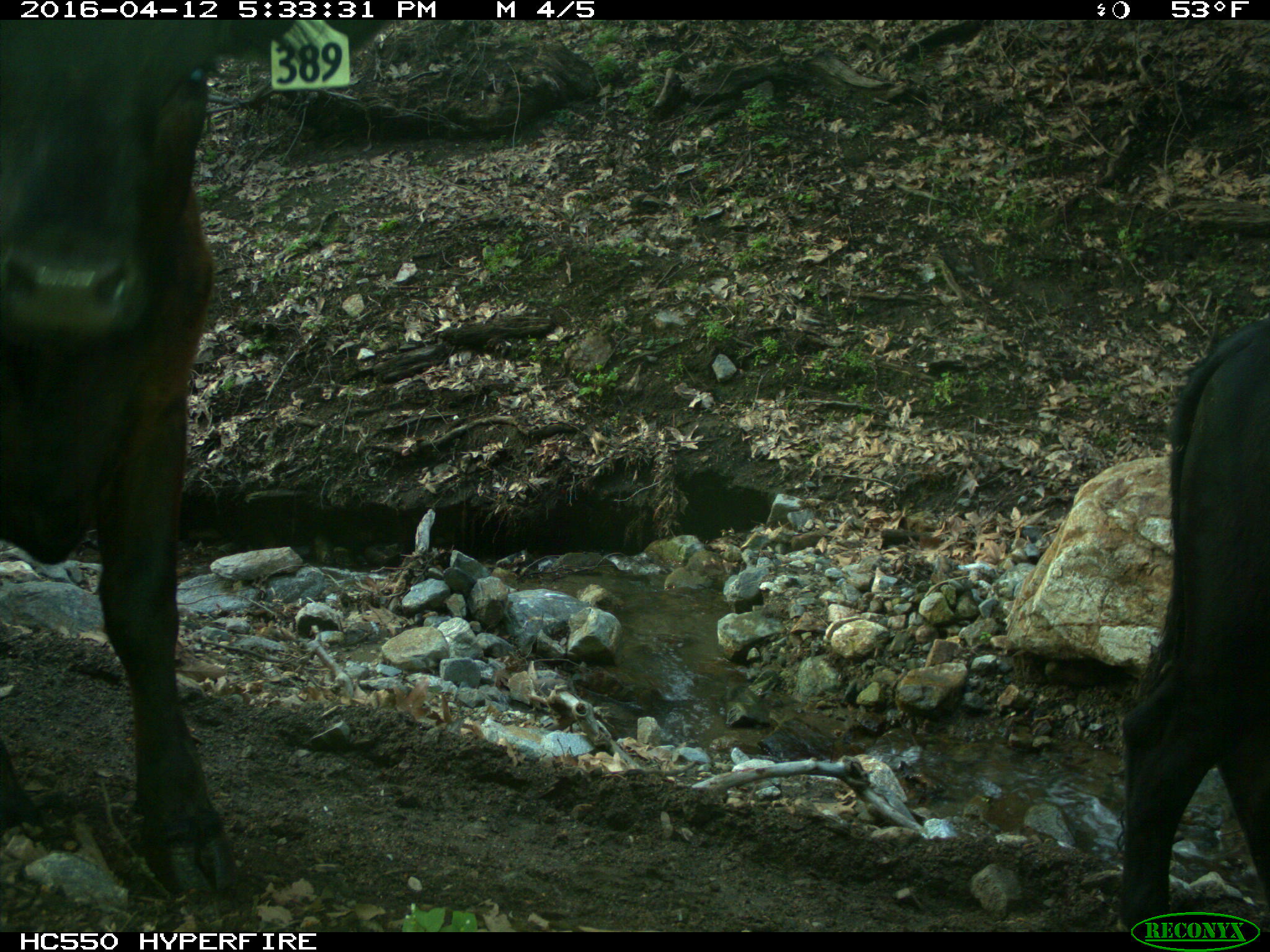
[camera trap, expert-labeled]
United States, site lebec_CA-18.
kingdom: Animalia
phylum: Chordata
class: Mammalia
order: Artiodactyla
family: Bovidae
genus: Bos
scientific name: Bos taurus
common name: domestic cow